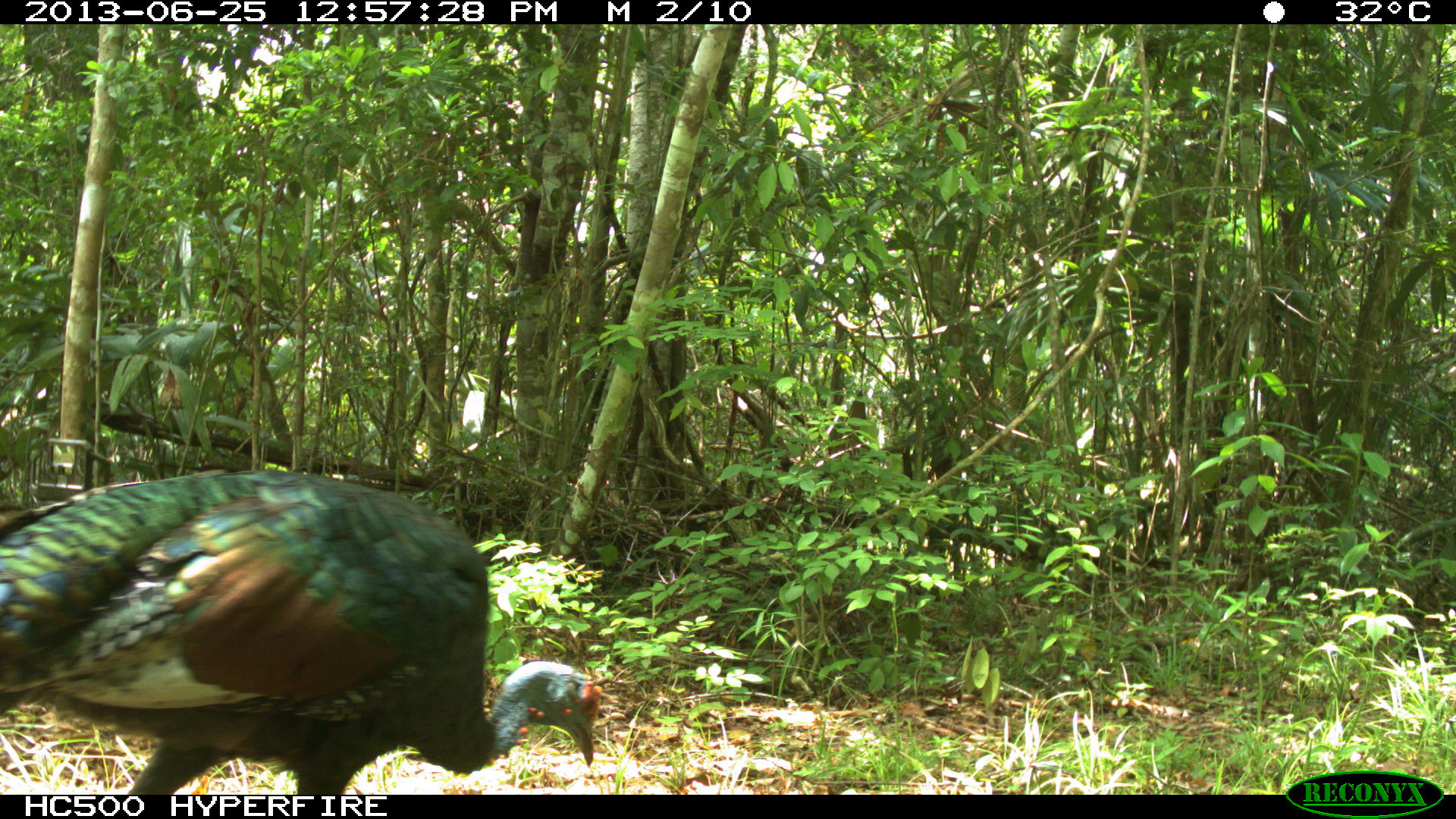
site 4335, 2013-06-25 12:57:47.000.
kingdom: Animalia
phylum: Chordata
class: Aves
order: Galliformes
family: Phasianidae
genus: Meleagris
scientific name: Meleagris ocellata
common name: ocellated turkey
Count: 1.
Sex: male.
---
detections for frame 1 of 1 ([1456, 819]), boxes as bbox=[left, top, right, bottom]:
meleagris ocellata: bbox=[0, 467, 603, 792]